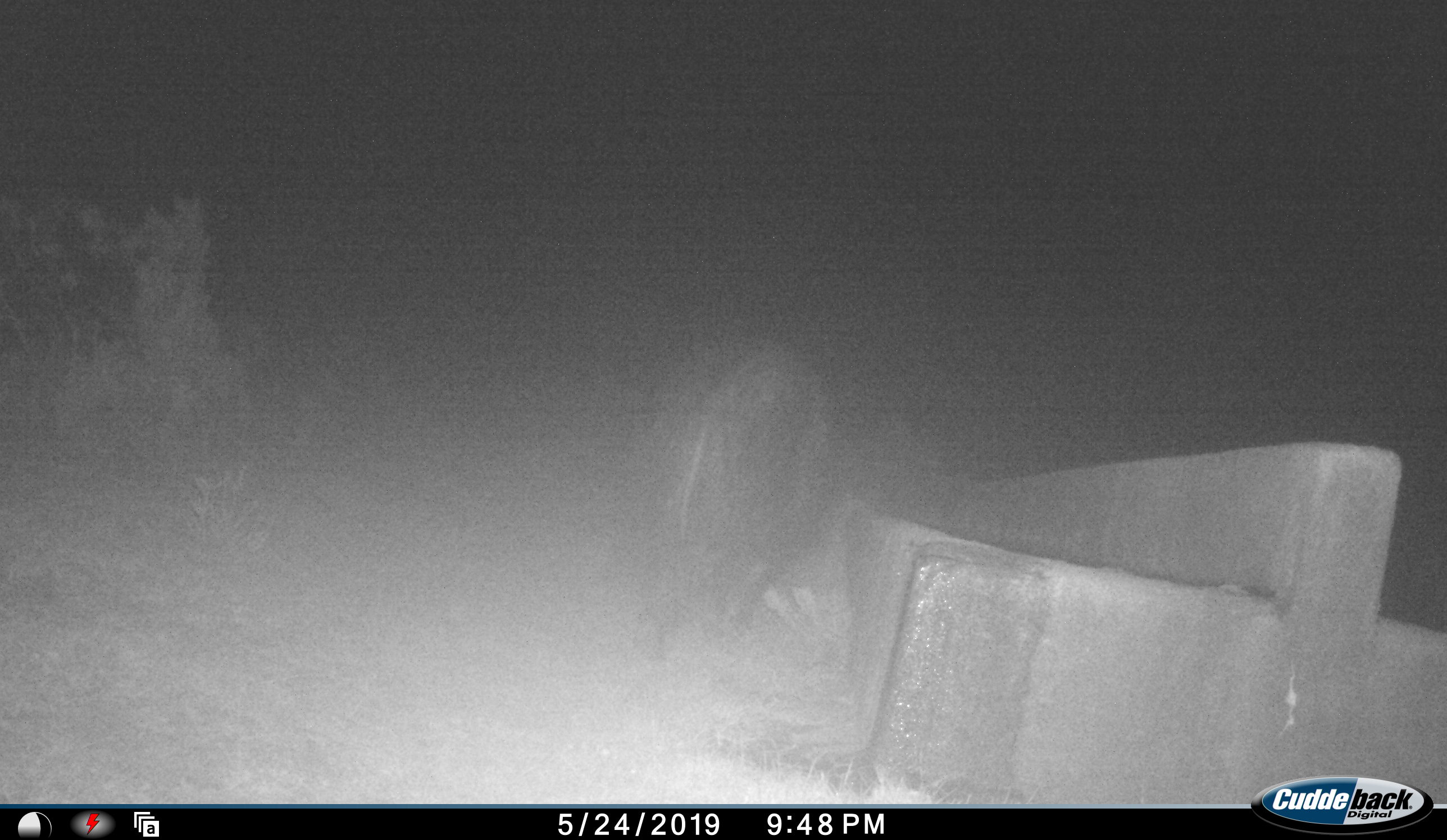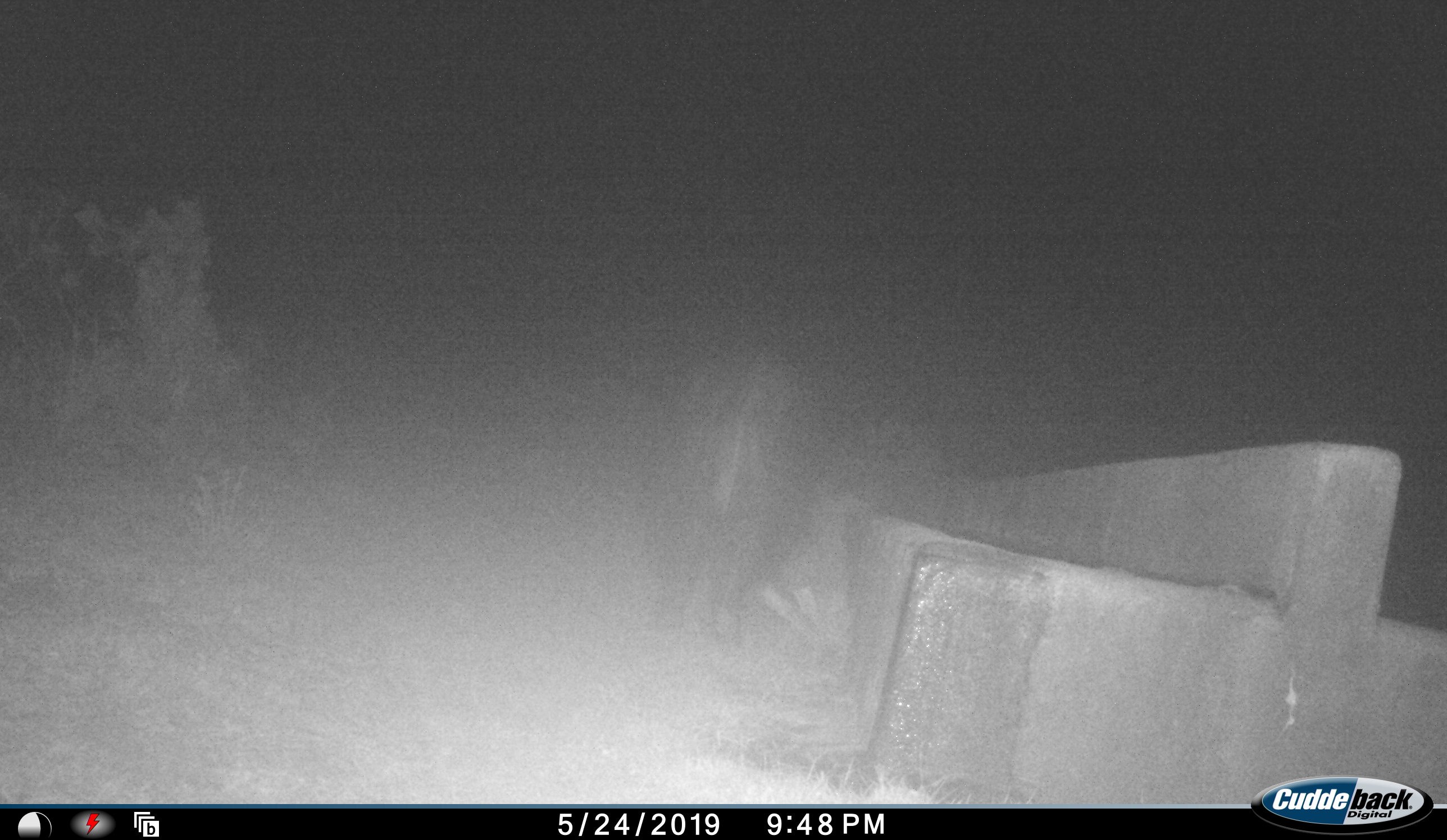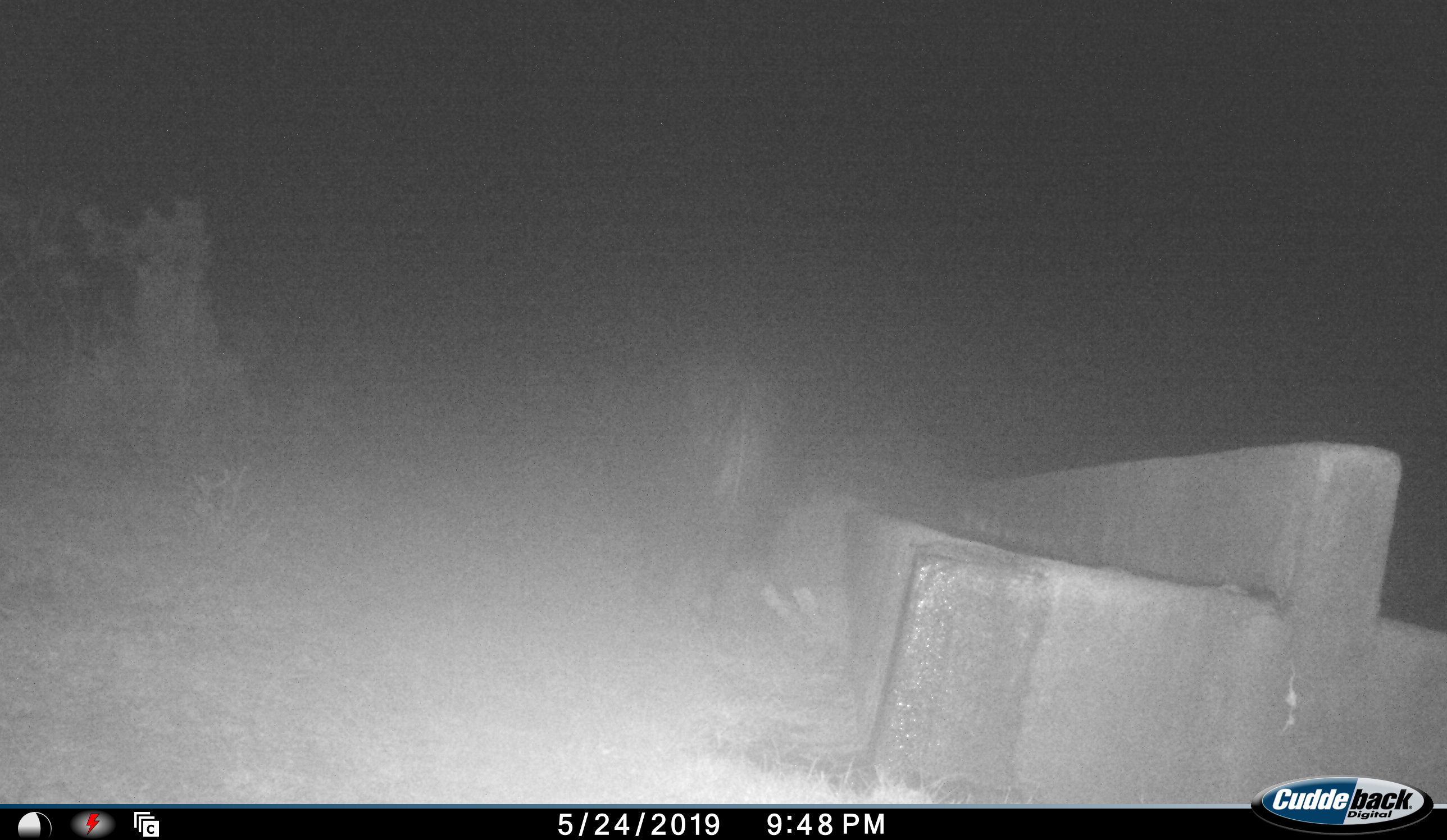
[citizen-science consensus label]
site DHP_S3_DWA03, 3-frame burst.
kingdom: Animalia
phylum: Chordata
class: Mammalia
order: Artiodactyla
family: Suidae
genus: Potamochoerus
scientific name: Potamochoerus larvatus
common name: bushpig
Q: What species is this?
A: Bushpig (Potamochoerus larvatus).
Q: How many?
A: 1.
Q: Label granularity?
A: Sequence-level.